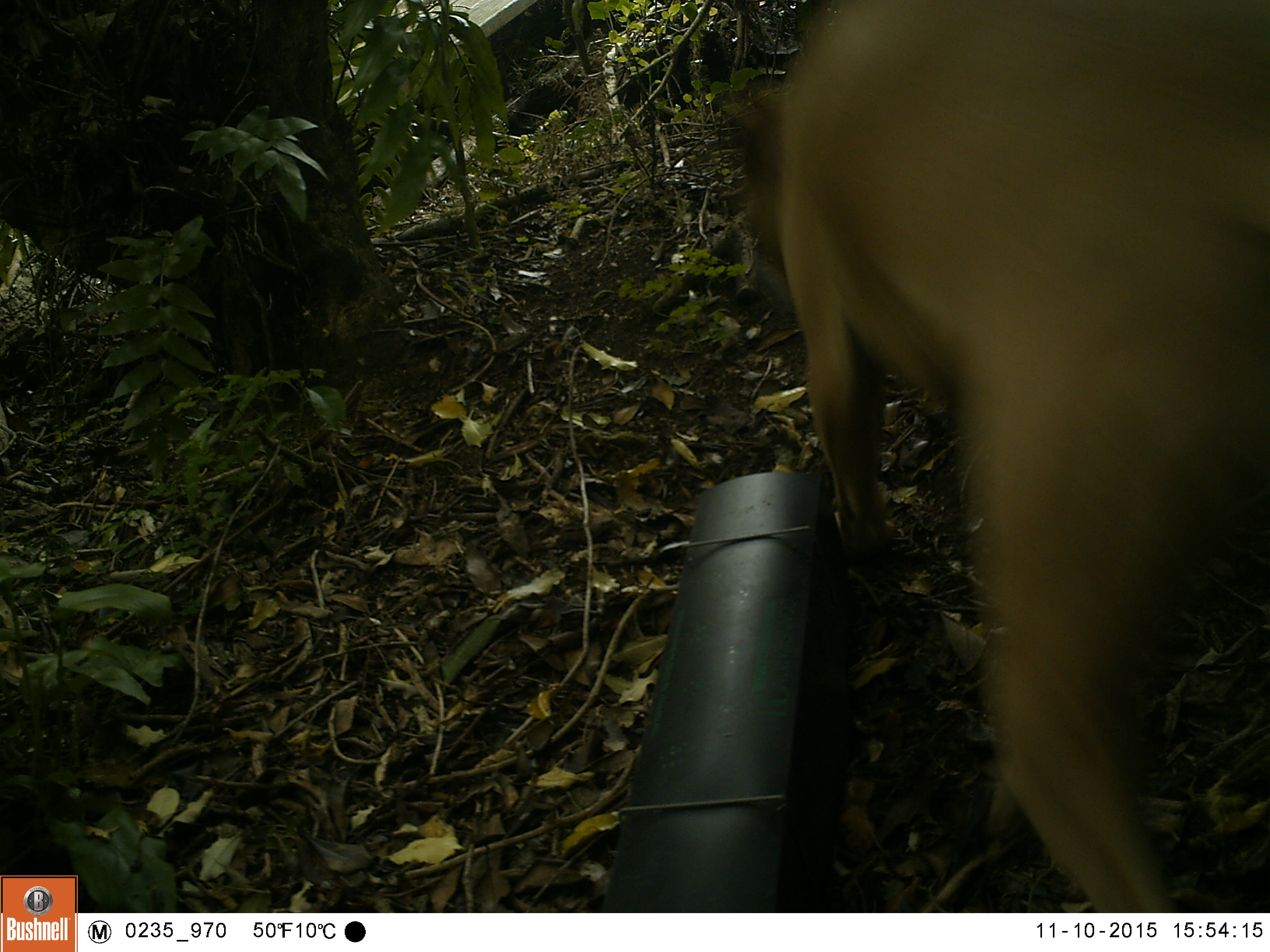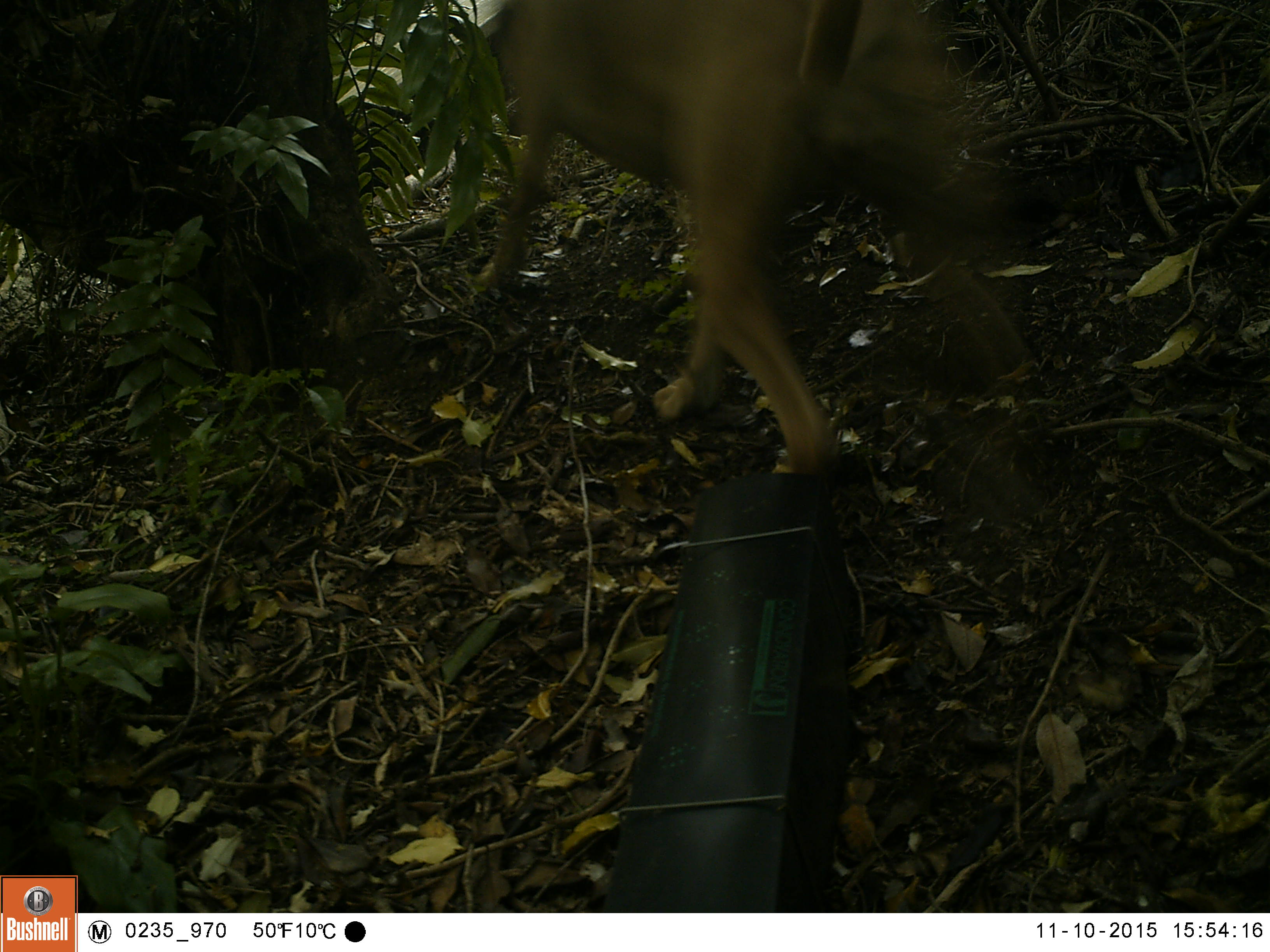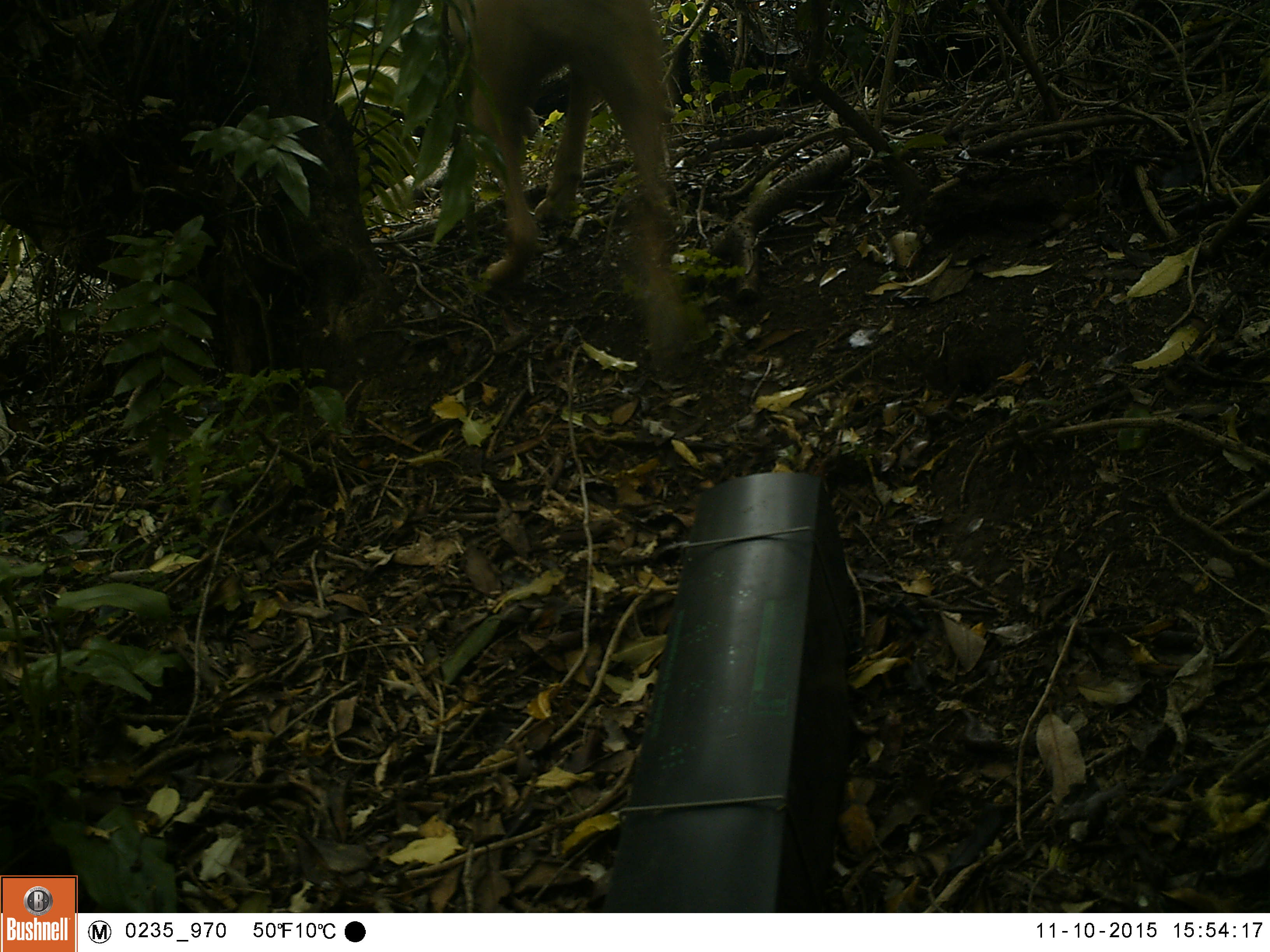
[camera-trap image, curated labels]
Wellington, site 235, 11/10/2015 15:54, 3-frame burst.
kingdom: Animalia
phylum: Chordata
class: Mammalia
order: Carnivora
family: Canidae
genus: Canis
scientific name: Canis familiaris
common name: dog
Dog (Canis familiaris).